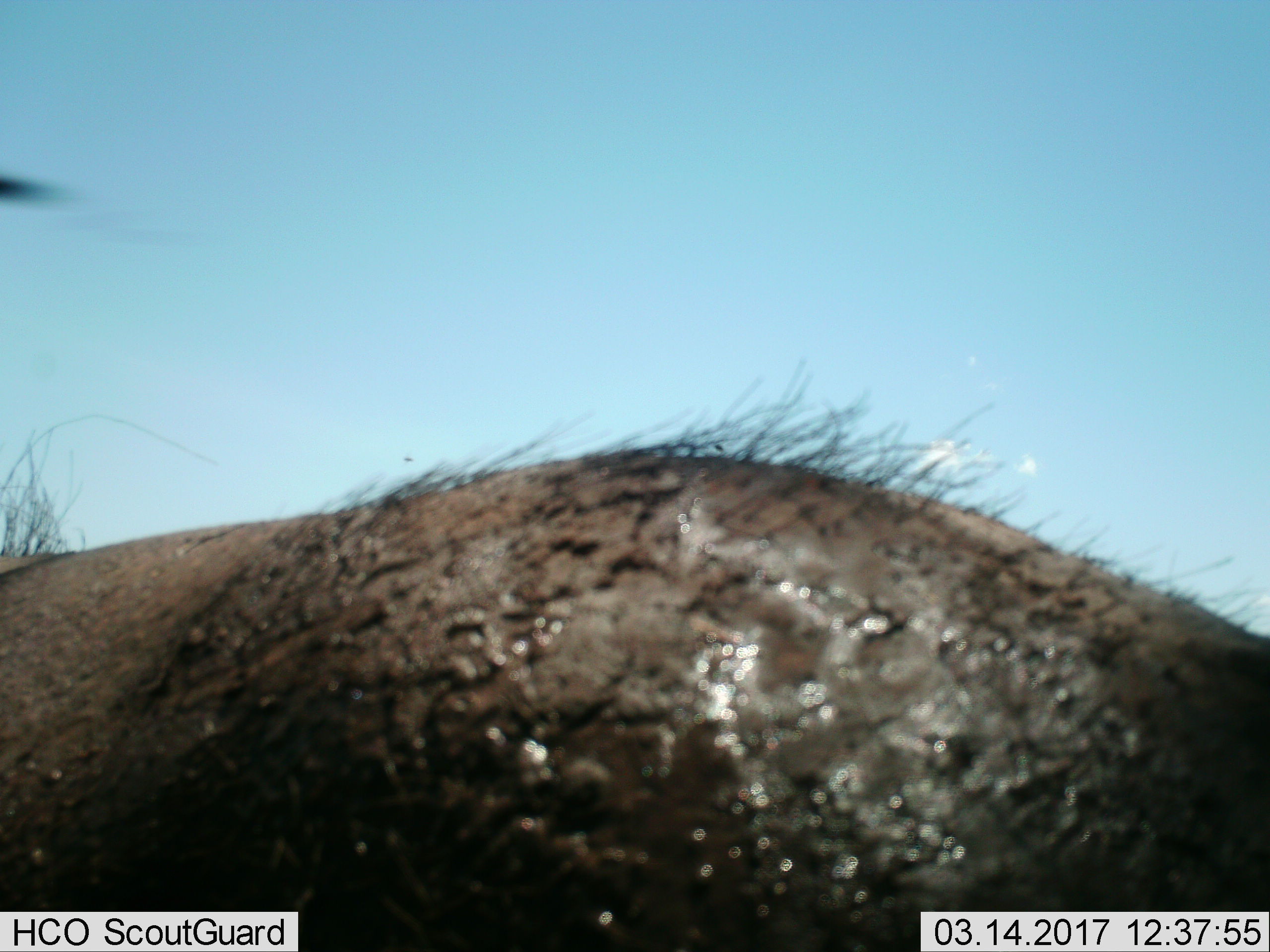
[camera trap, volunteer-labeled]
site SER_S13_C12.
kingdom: Animalia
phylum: Chordata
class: Mammalia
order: Artiodactyla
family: Suidae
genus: Phacochoerus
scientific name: Phacochoerus africanus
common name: warthog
Warthog (Phacochoerus africanus), count 1. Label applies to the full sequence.